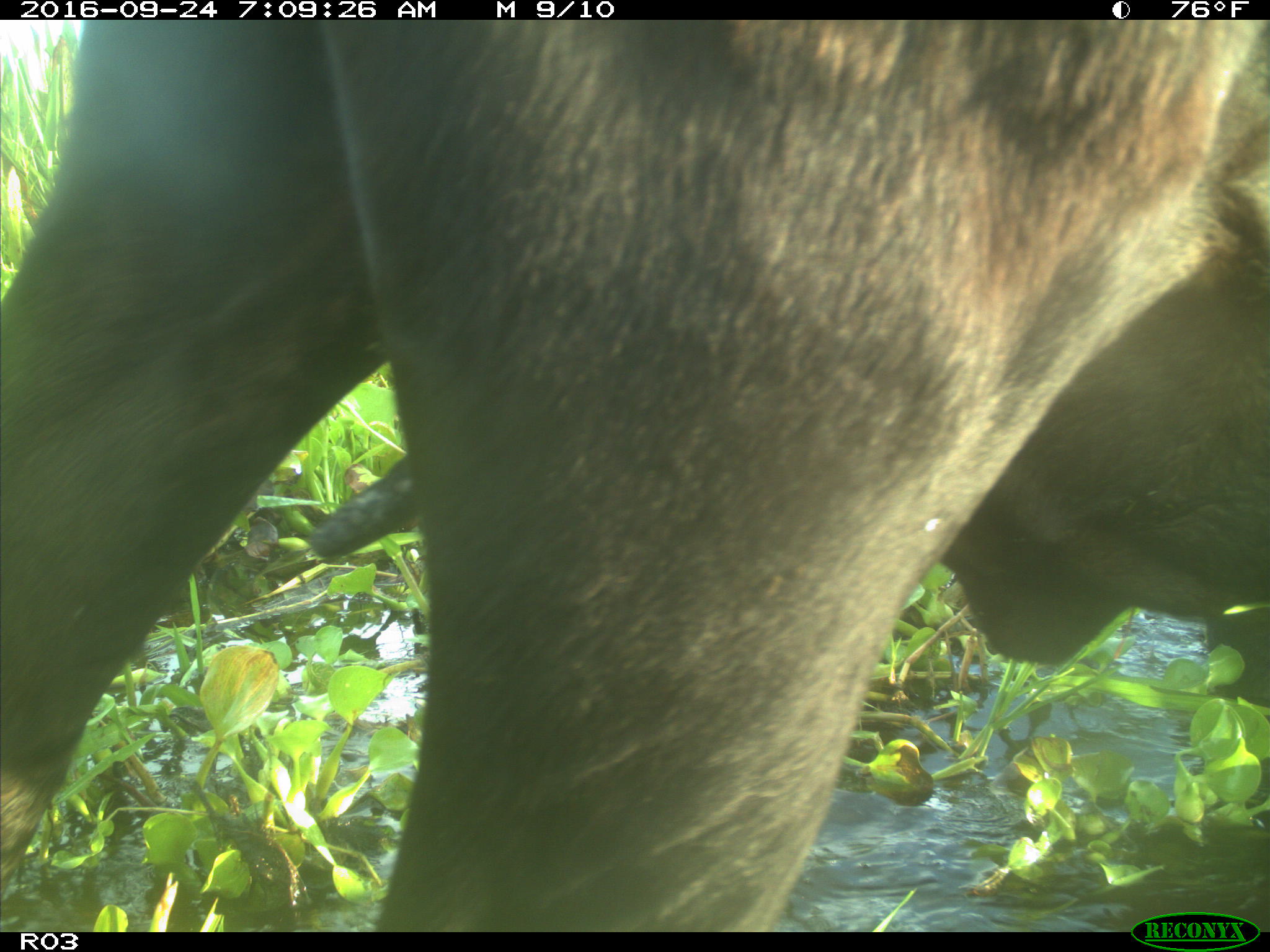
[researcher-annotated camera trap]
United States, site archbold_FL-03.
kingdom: Animalia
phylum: Chordata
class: Mammalia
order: Artiodactyla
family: Bovidae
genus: Bos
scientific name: Bos taurus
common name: domestic cow